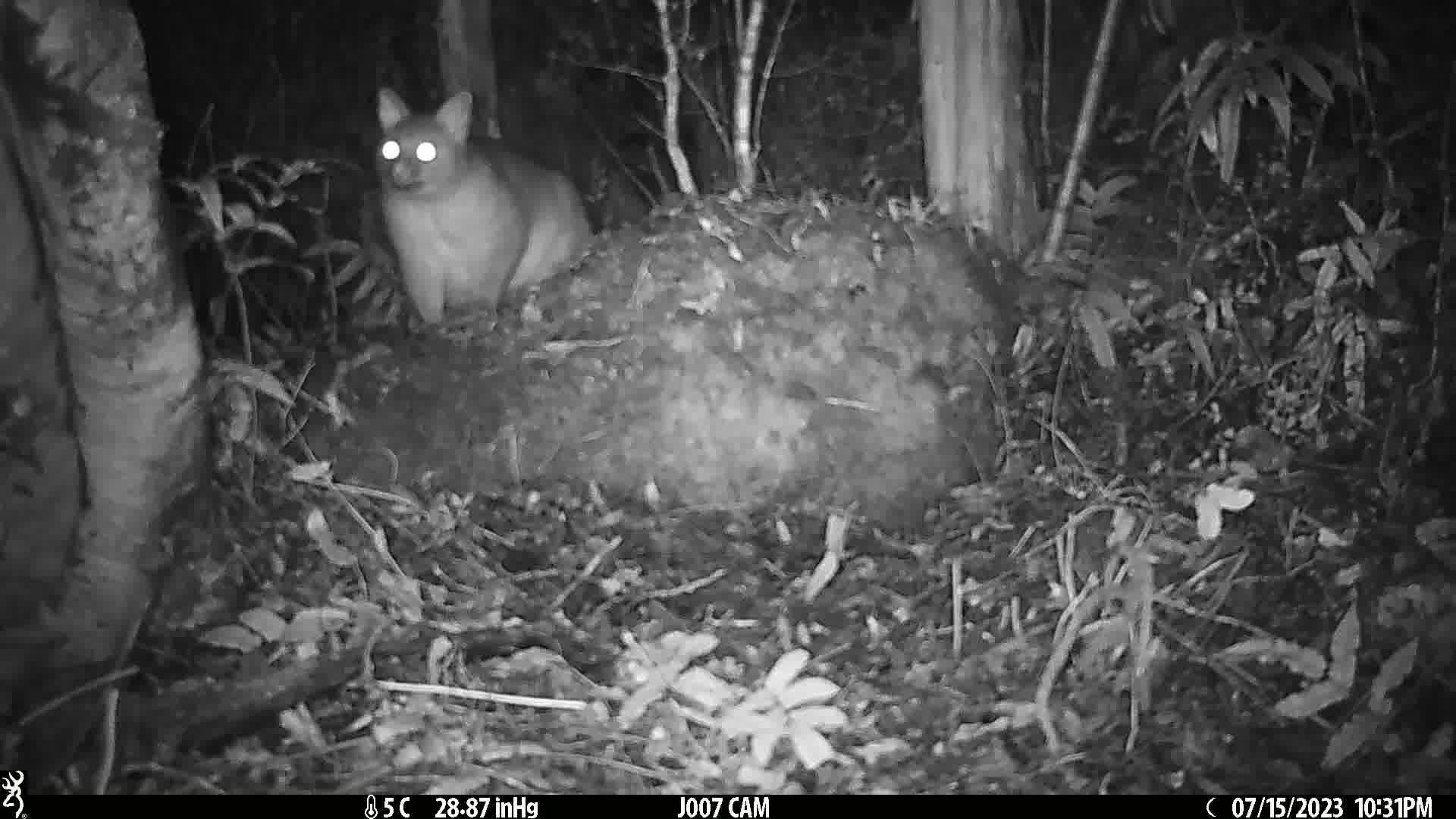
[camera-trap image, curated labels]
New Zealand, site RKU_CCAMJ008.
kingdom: Animalia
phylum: Chordata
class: Mammalia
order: Diprotodontia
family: Phalangeridae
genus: Trichosurus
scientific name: Trichosurus vulpecula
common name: common brushtail possum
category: possum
Possum (common brushtail possum) (Trichosurus vulpecula).